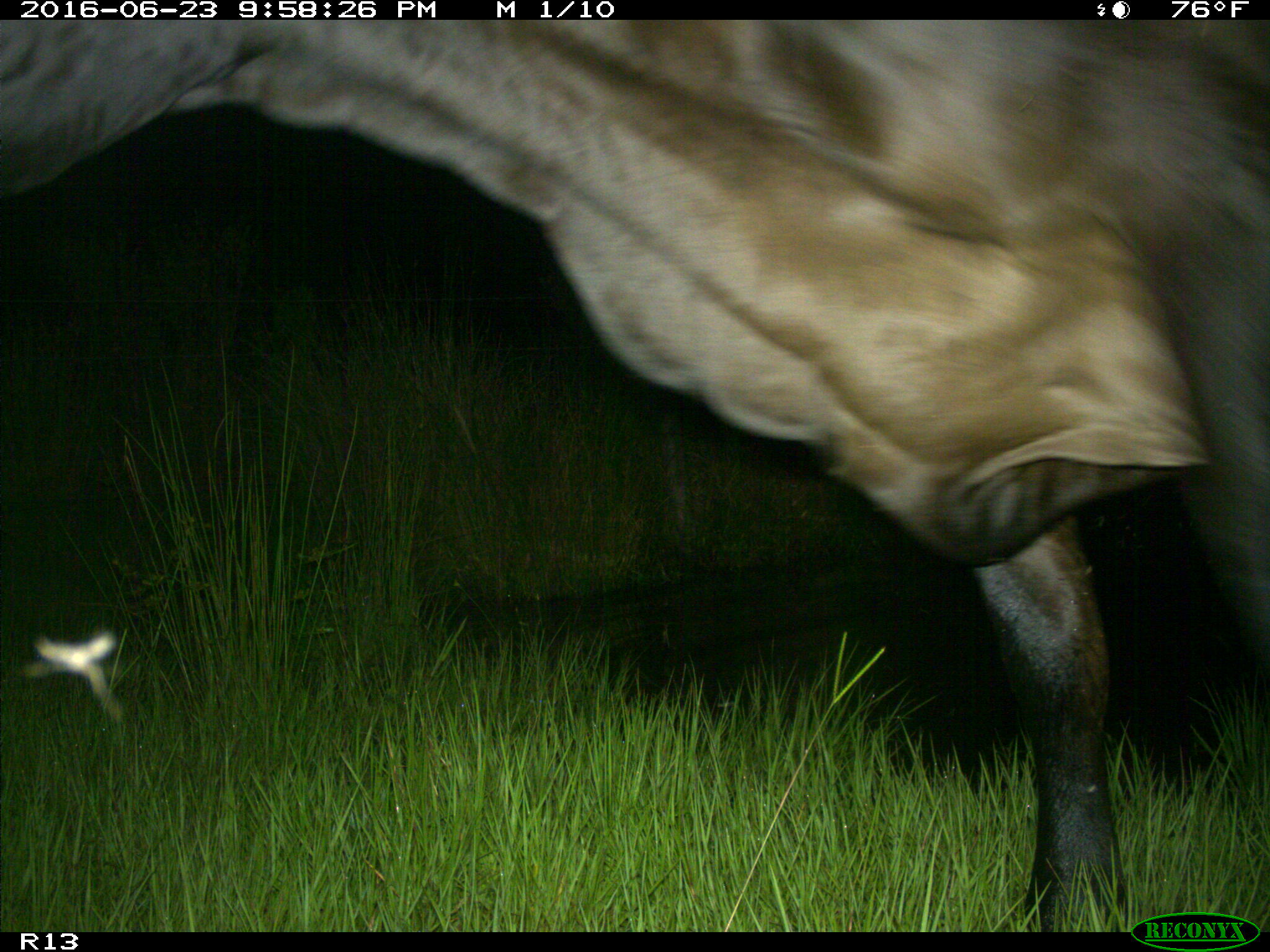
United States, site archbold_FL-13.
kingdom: Animalia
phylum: Chordata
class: Mammalia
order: Artiodactyla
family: Bovidae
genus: Bos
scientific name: Bos taurus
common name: domestic cow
Bos taurus (domestic cow).